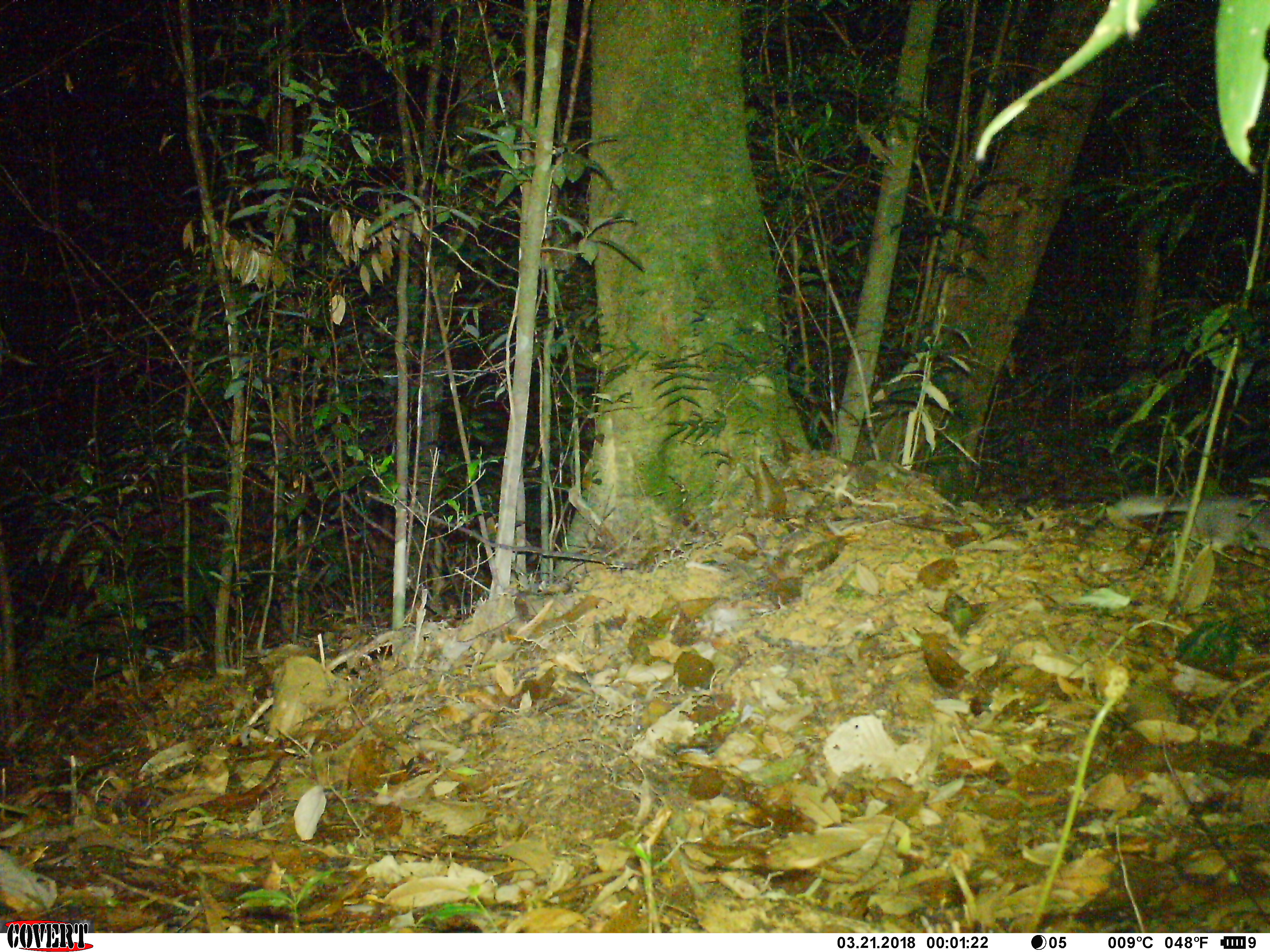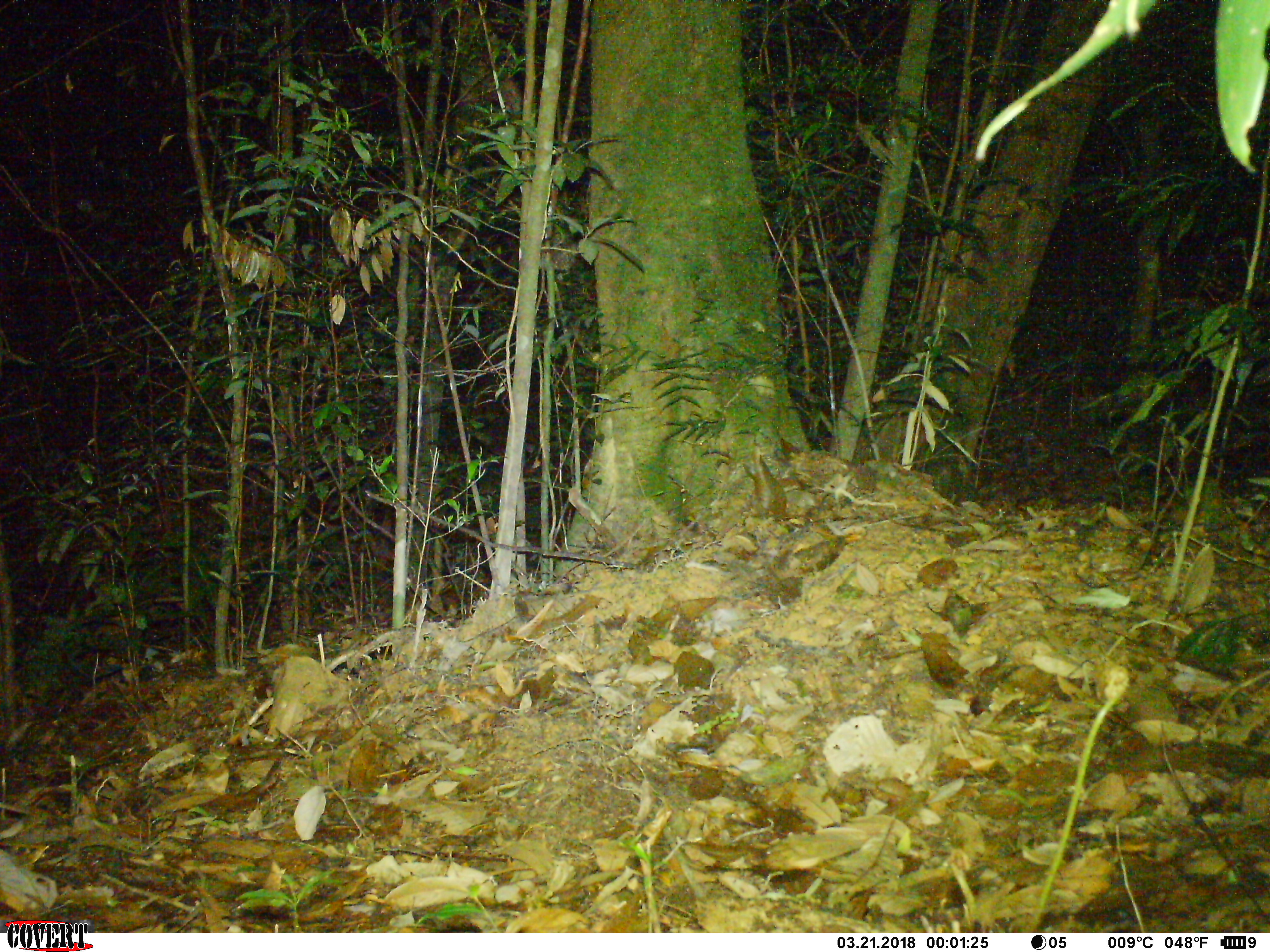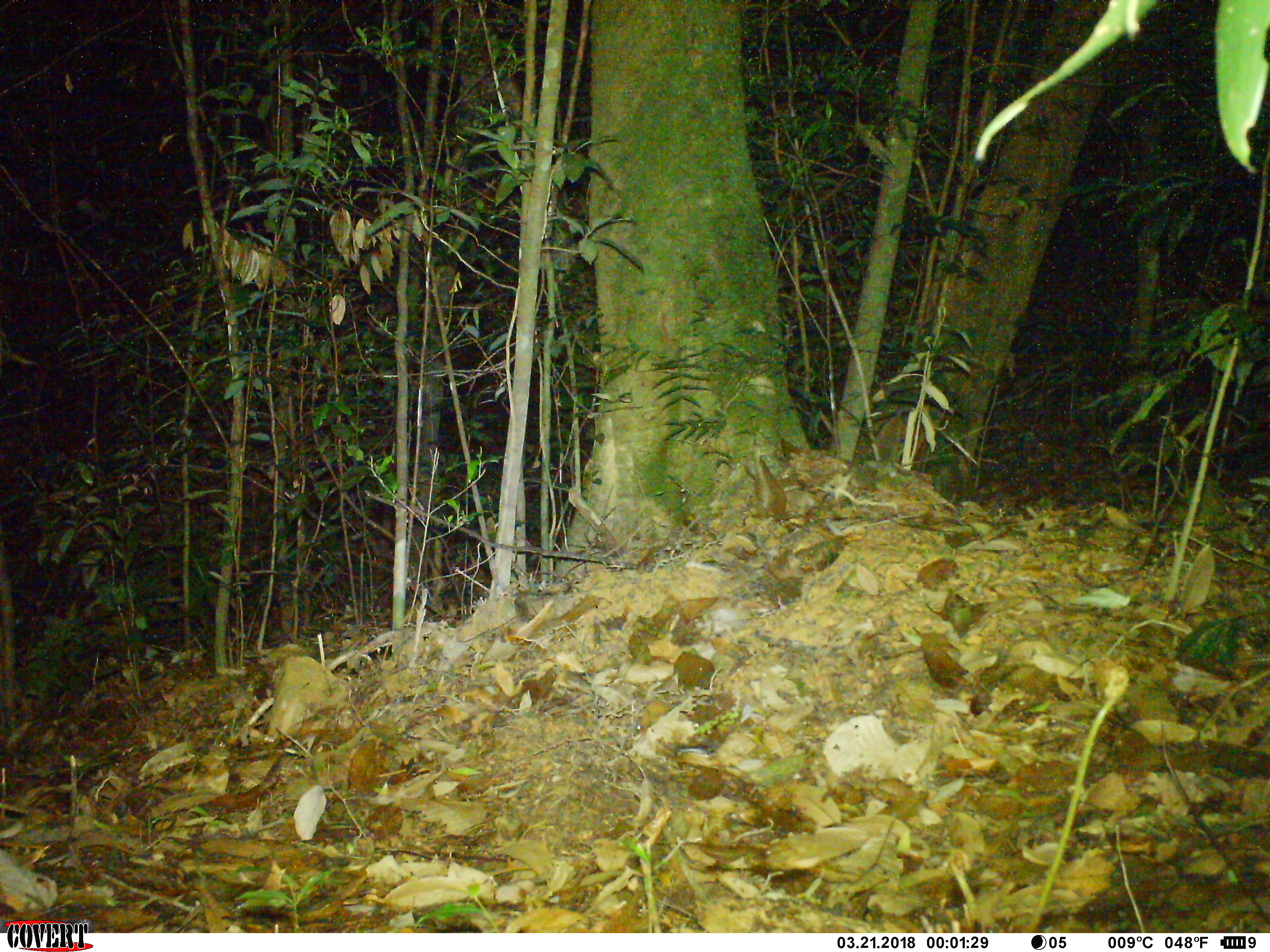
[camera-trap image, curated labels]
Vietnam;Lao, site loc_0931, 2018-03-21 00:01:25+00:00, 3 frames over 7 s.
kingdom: Animalia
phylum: Chordata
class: Mammalia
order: Carnivora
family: Mustelidae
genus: Melogale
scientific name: Melogale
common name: ferret badger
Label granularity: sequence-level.